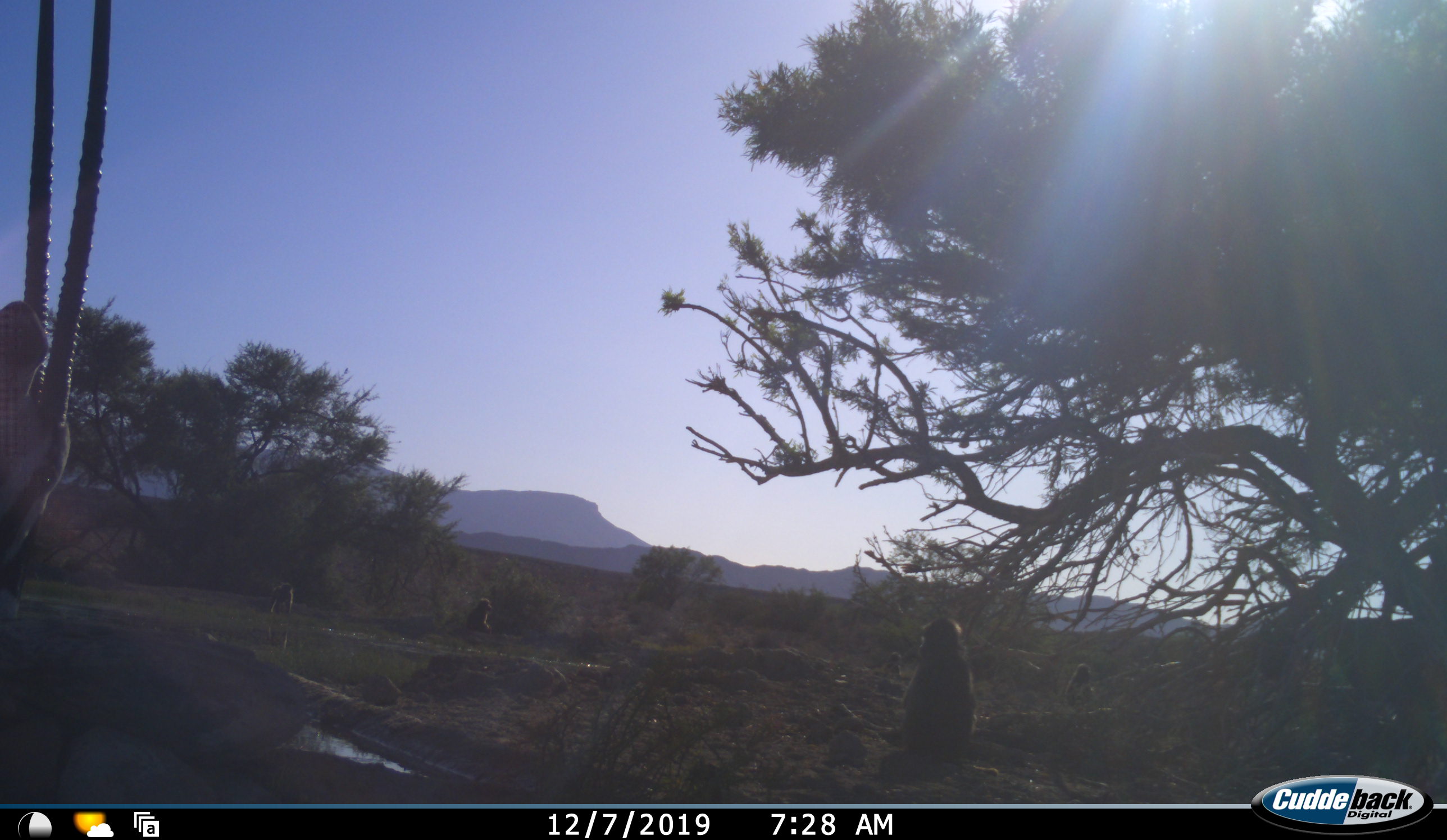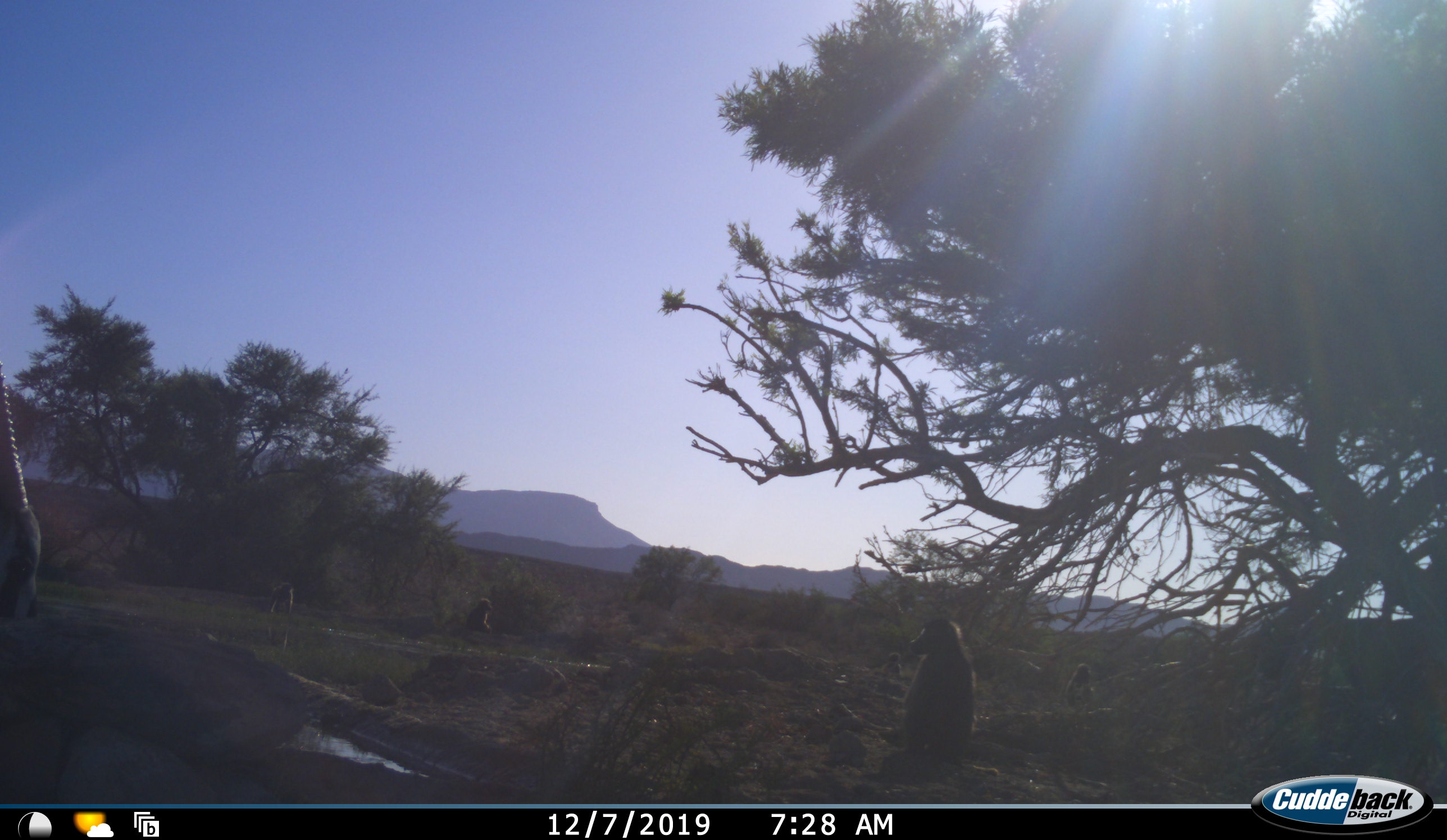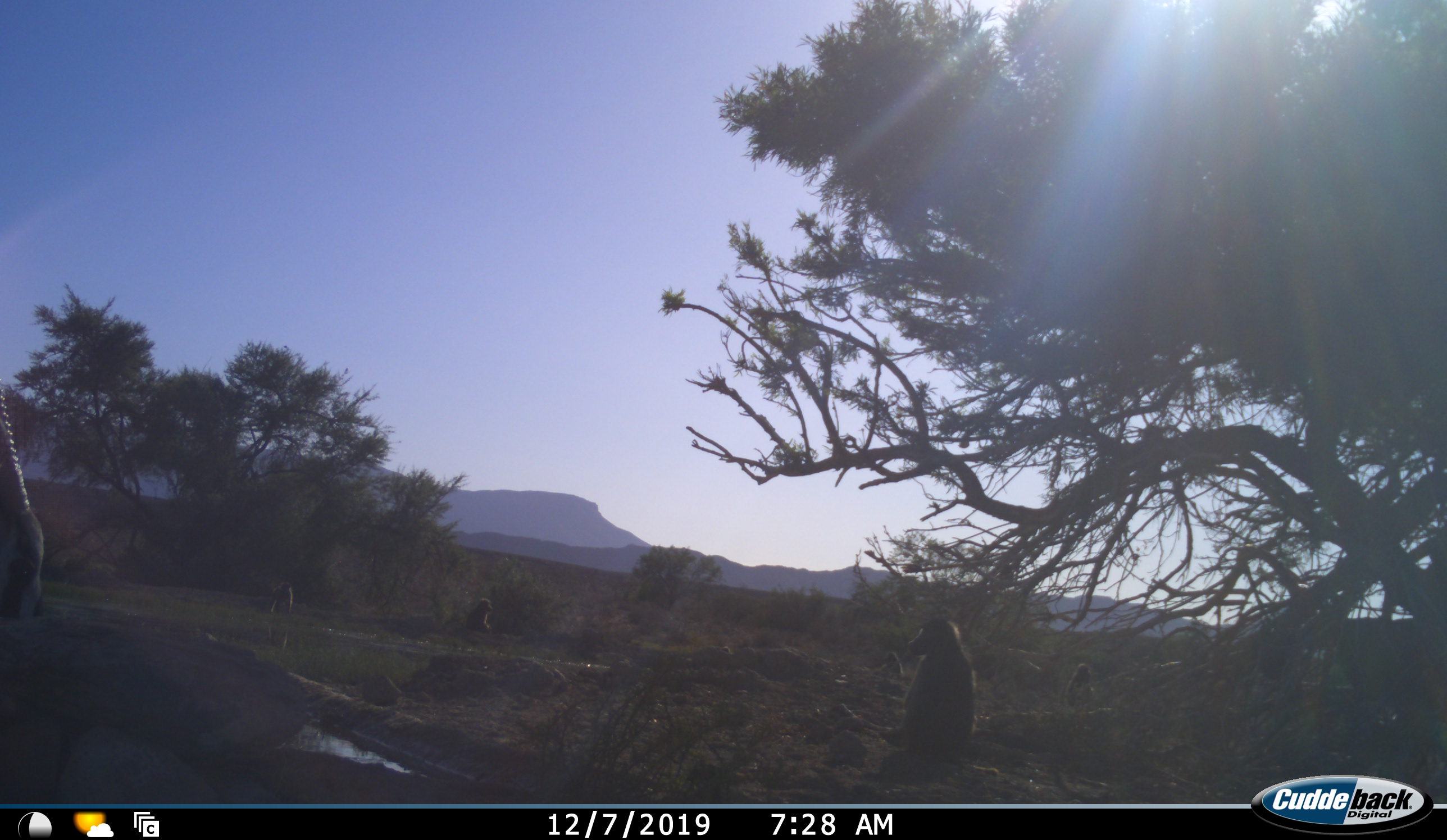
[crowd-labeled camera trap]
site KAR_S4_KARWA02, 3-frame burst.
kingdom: Animalia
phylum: Chordata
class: Mammalia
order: Primates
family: Cercopithecidae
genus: Papio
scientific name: Papio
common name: baboon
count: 4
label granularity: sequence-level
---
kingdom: Animalia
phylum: Chordata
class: Mammalia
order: Artiodactyla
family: Bovidae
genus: Oryx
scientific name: Oryx gazella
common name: gemsbok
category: oryx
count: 1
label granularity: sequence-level